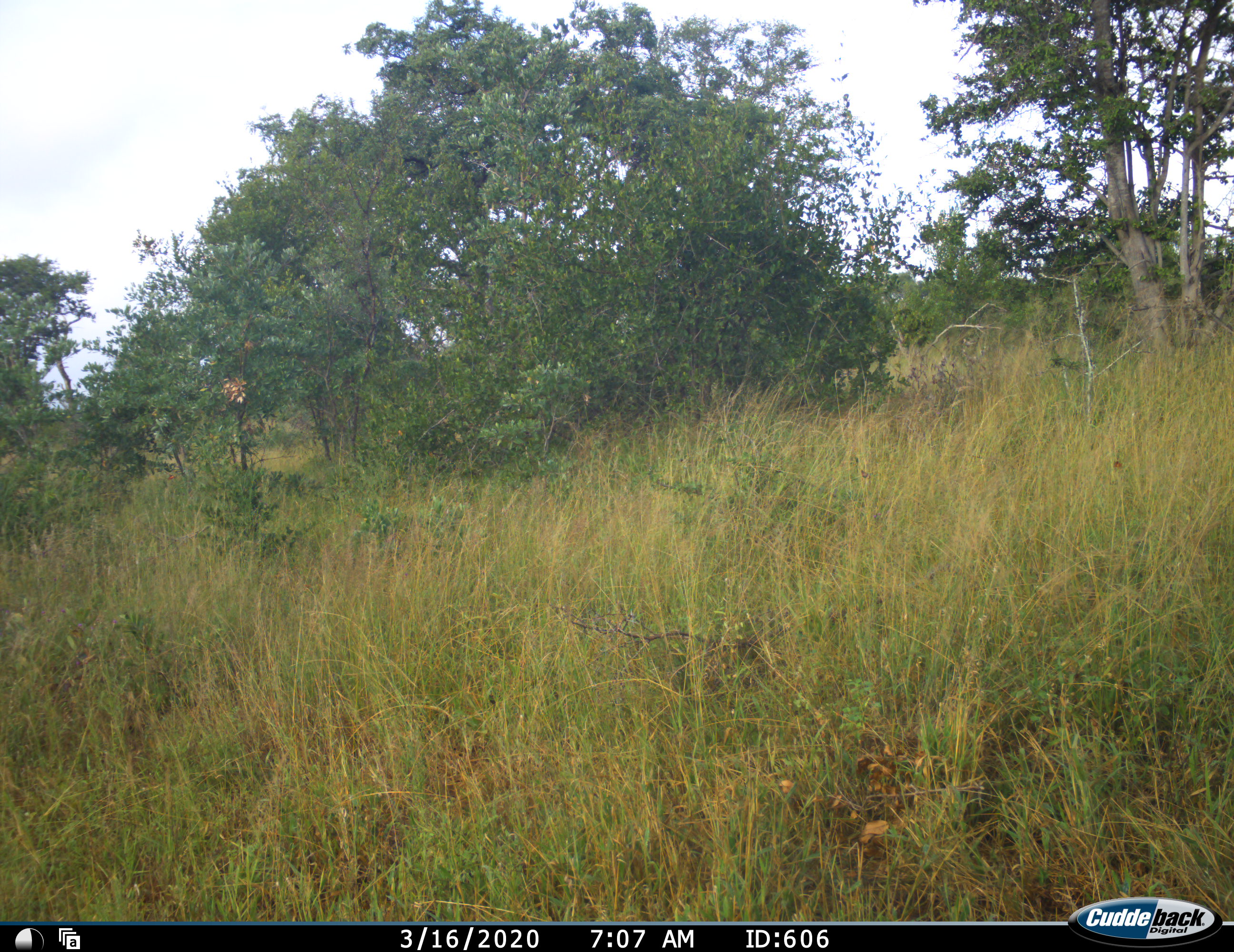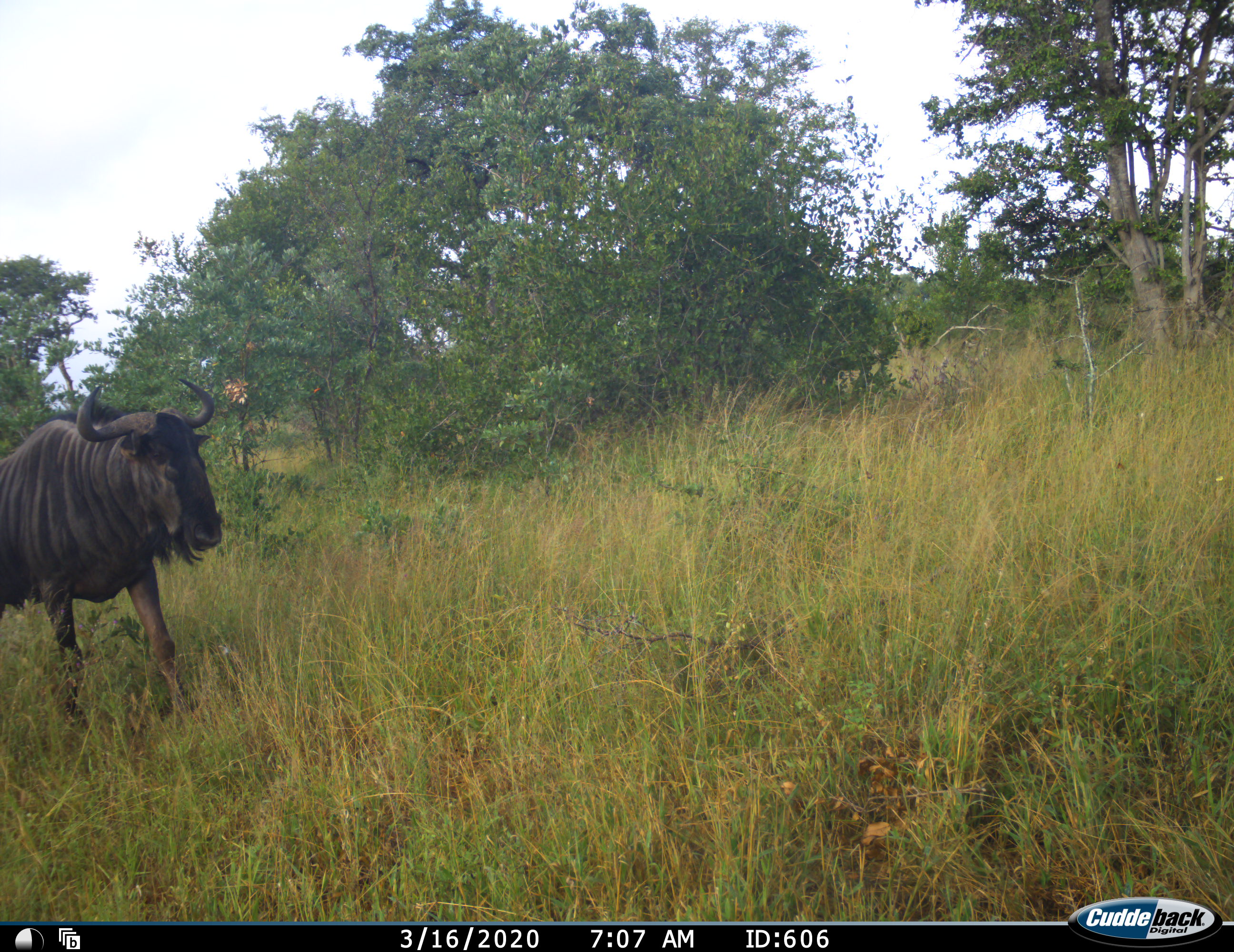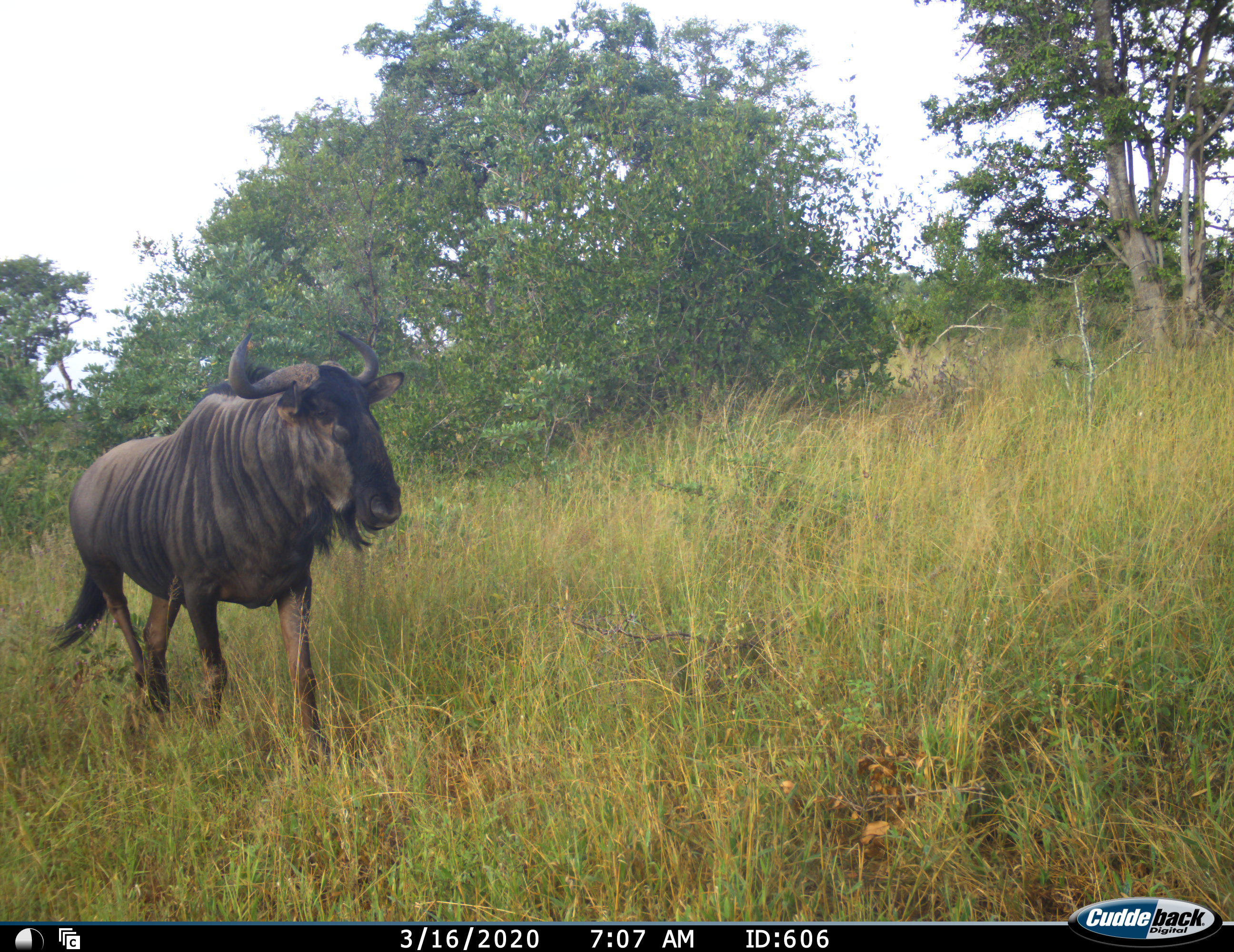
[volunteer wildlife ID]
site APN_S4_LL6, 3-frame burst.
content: unidentified animal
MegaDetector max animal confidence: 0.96